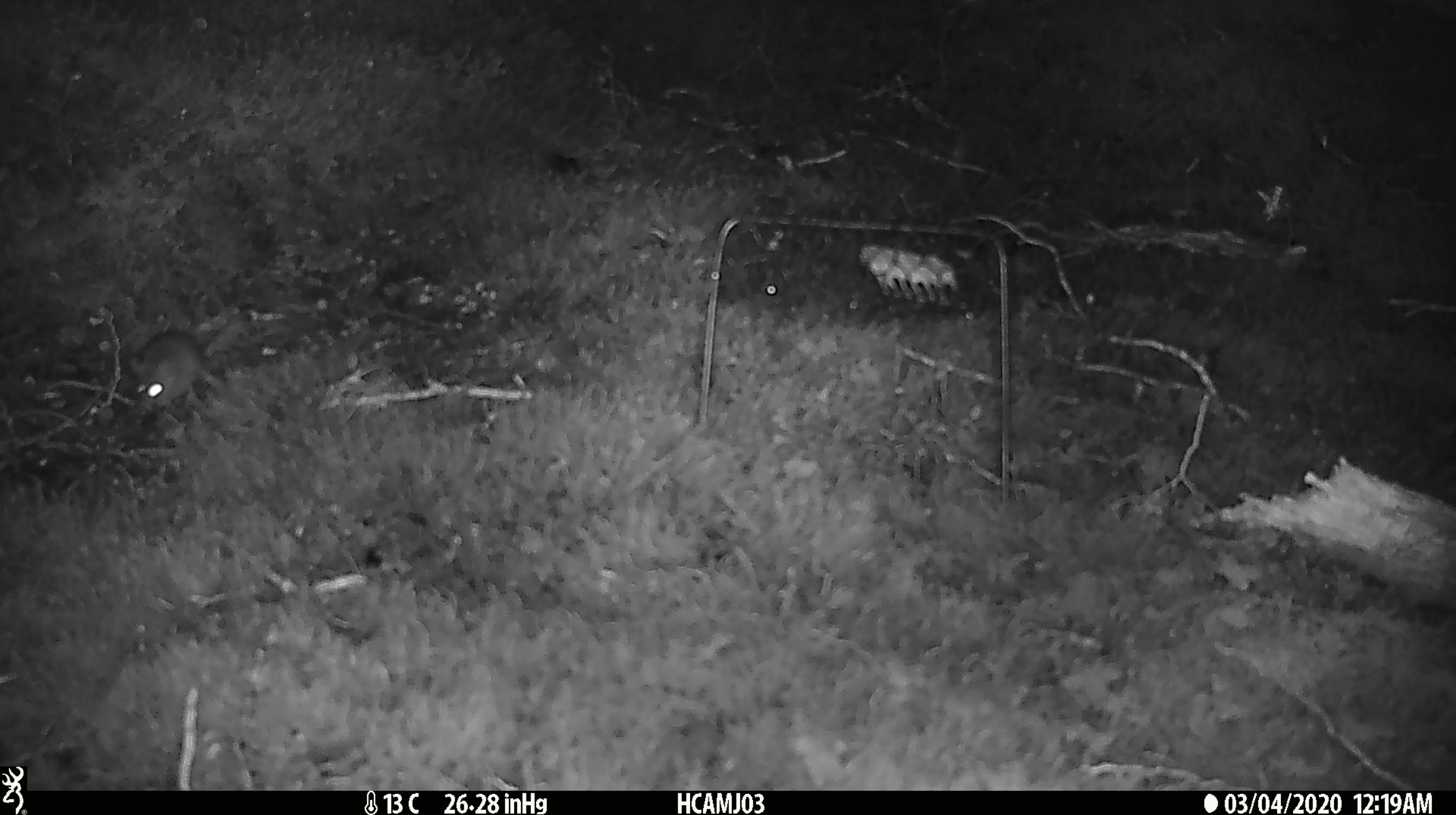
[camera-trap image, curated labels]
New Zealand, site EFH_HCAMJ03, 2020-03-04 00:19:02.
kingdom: Animalia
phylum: Chordata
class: Mammalia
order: Rodentia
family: Muridae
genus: Mus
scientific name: Mus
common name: mouse